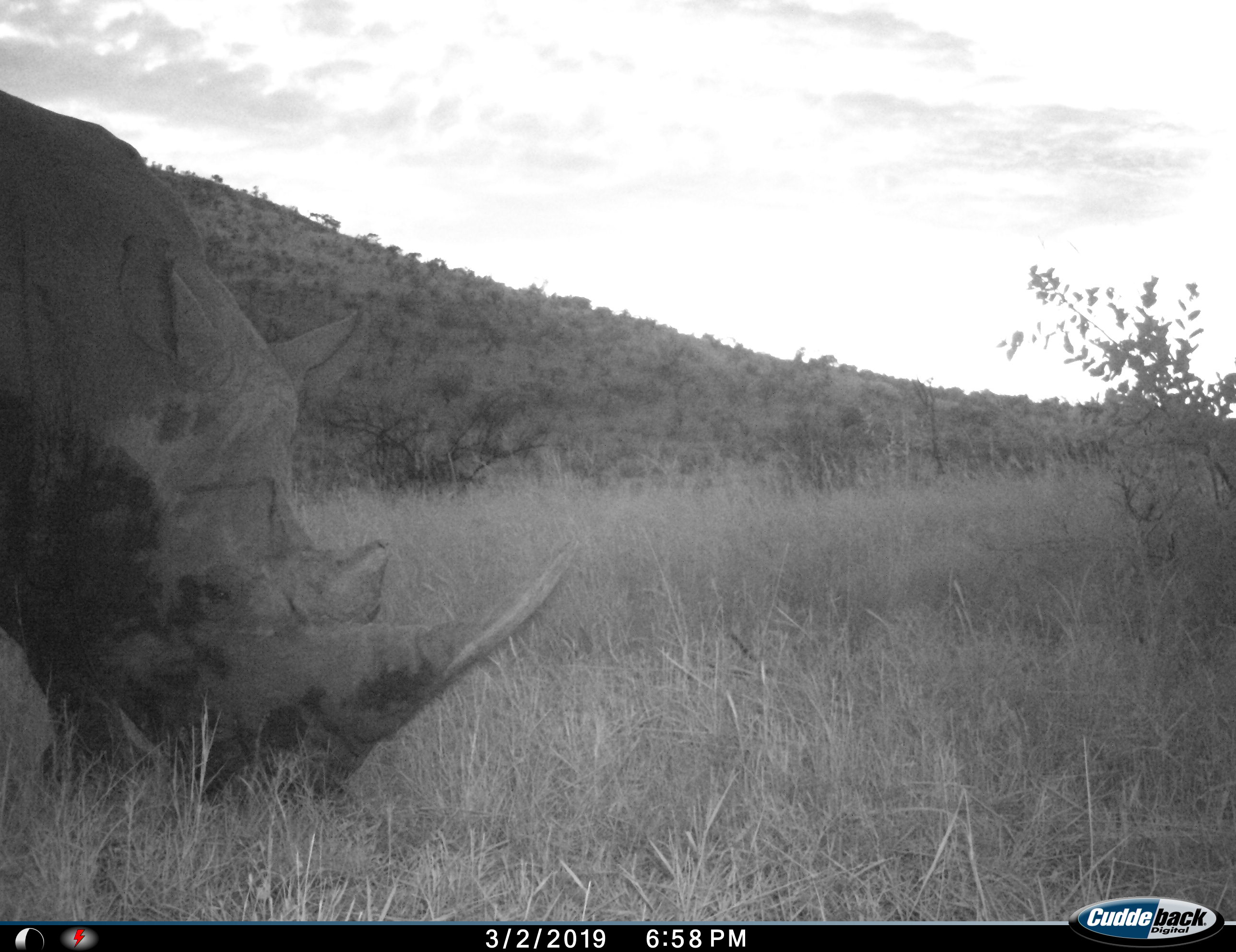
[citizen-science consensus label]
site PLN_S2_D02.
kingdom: Animalia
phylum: Chordata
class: Mammalia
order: Perissodactyla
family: Rhinocerotidae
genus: Ceratotherium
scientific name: Ceratotherium simum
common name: white rhinoceros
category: rhinoceroswhite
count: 1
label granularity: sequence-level